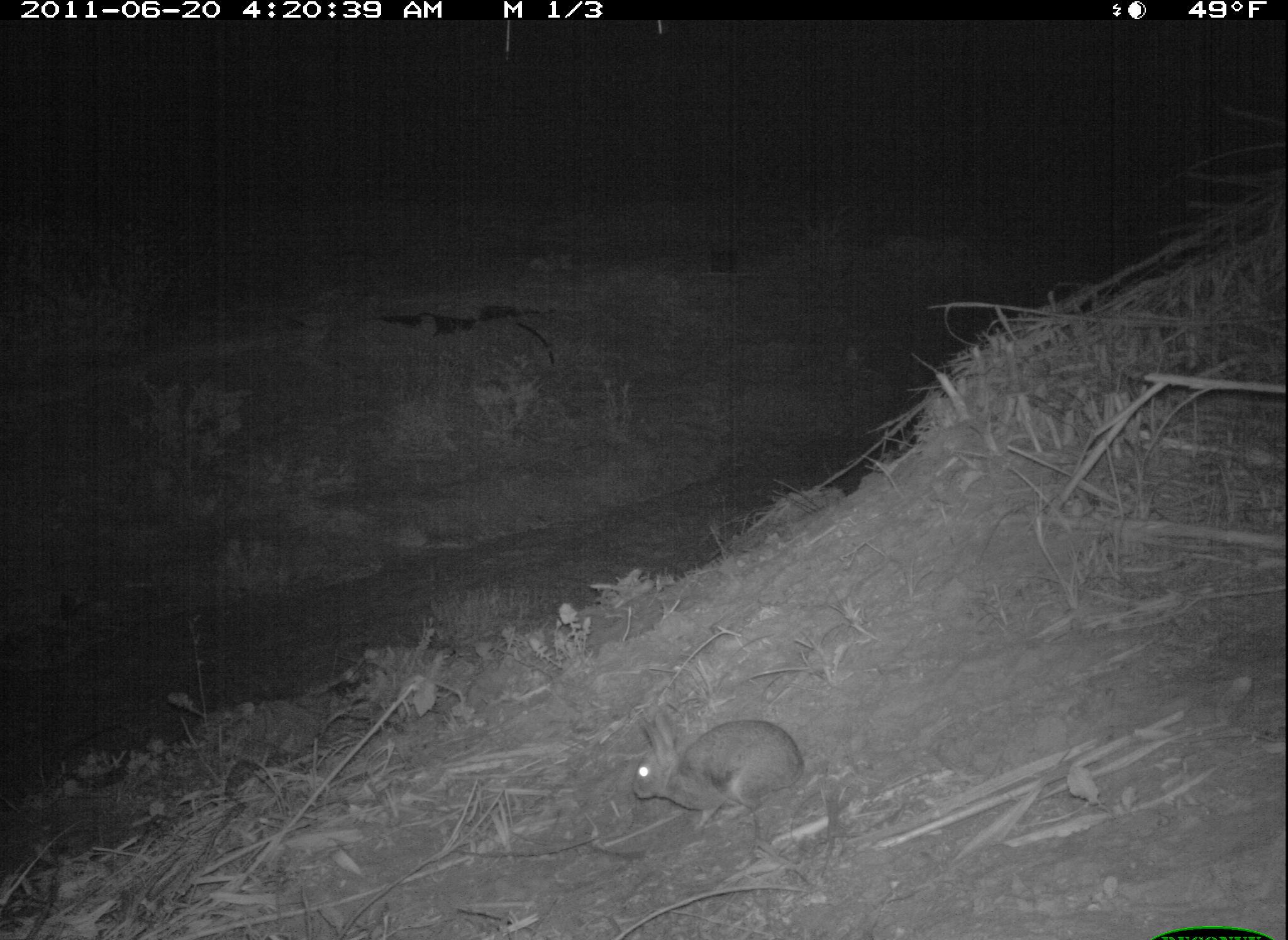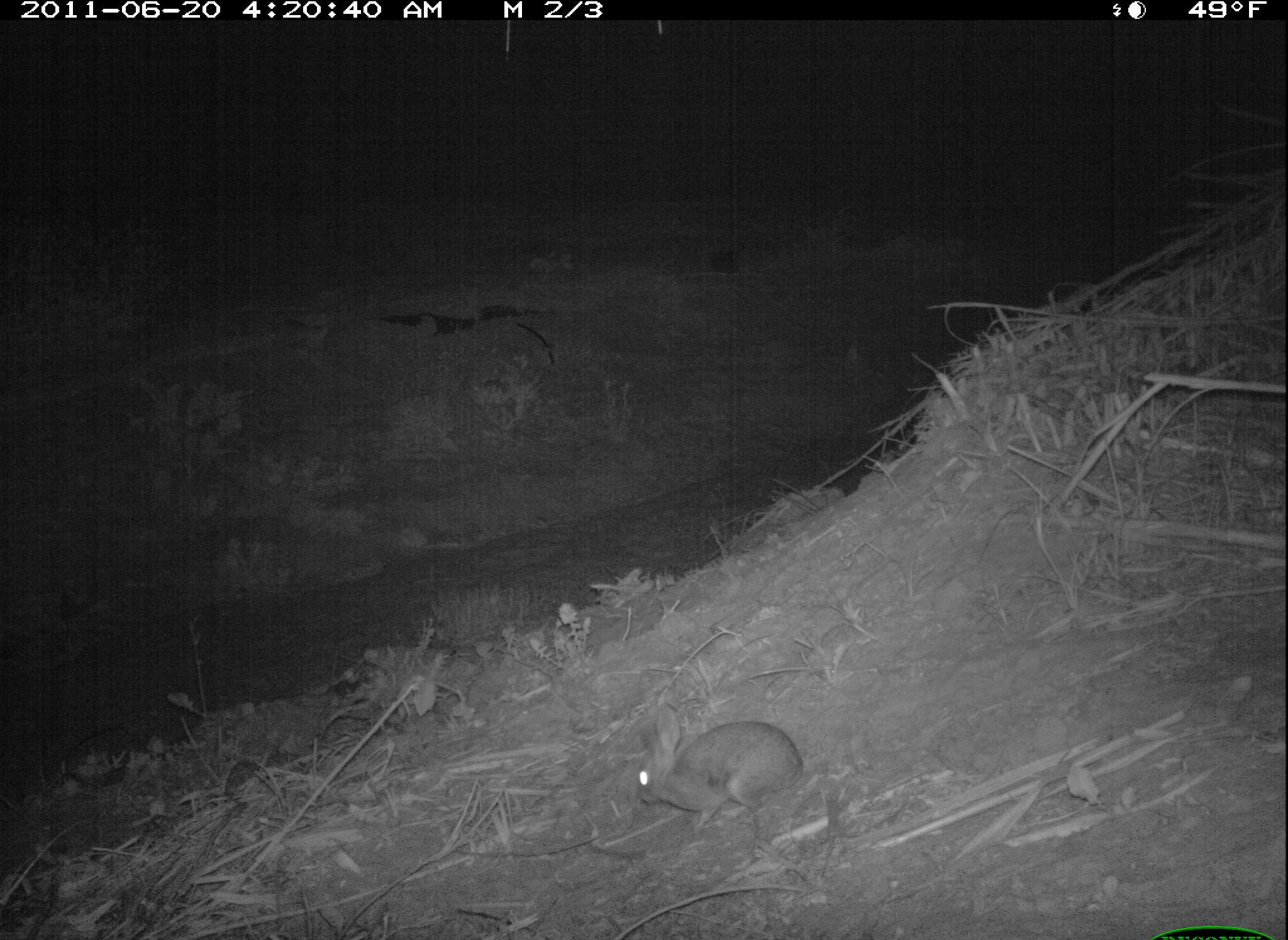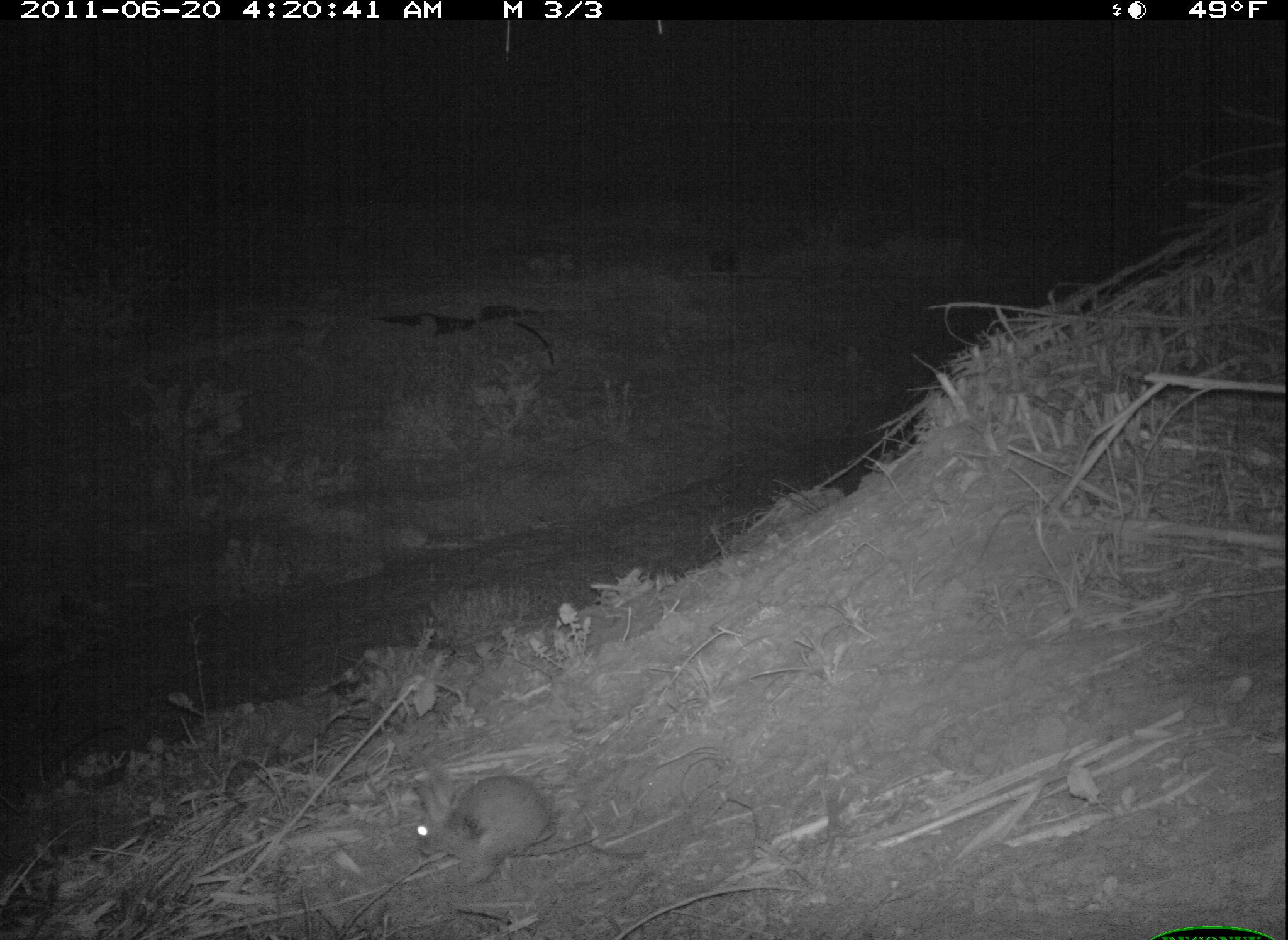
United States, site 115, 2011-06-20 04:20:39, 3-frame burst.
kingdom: Animalia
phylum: Chordata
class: Mammalia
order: Lagomorpha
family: Leporidae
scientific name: Leporidae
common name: rabbits and hares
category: rabbit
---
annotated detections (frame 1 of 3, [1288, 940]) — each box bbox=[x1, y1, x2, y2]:
rabbit: bbox=[626, 704, 809, 838]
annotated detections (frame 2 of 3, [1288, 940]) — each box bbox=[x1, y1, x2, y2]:
rabbit: bbox=[613, 691, 816, 844]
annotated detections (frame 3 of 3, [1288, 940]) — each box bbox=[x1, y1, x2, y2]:
rabbit: bbox=[404, 763, 570, 886]